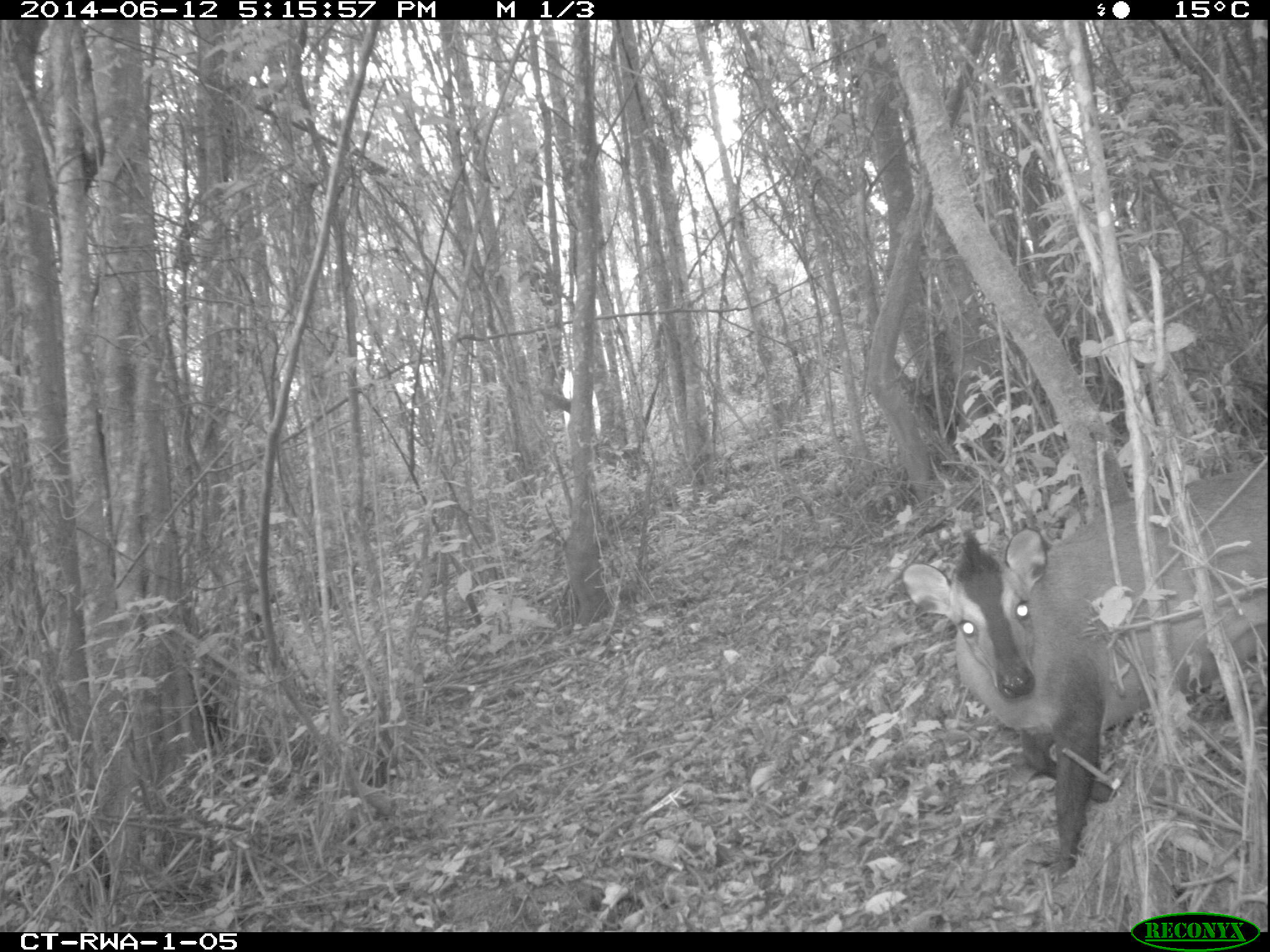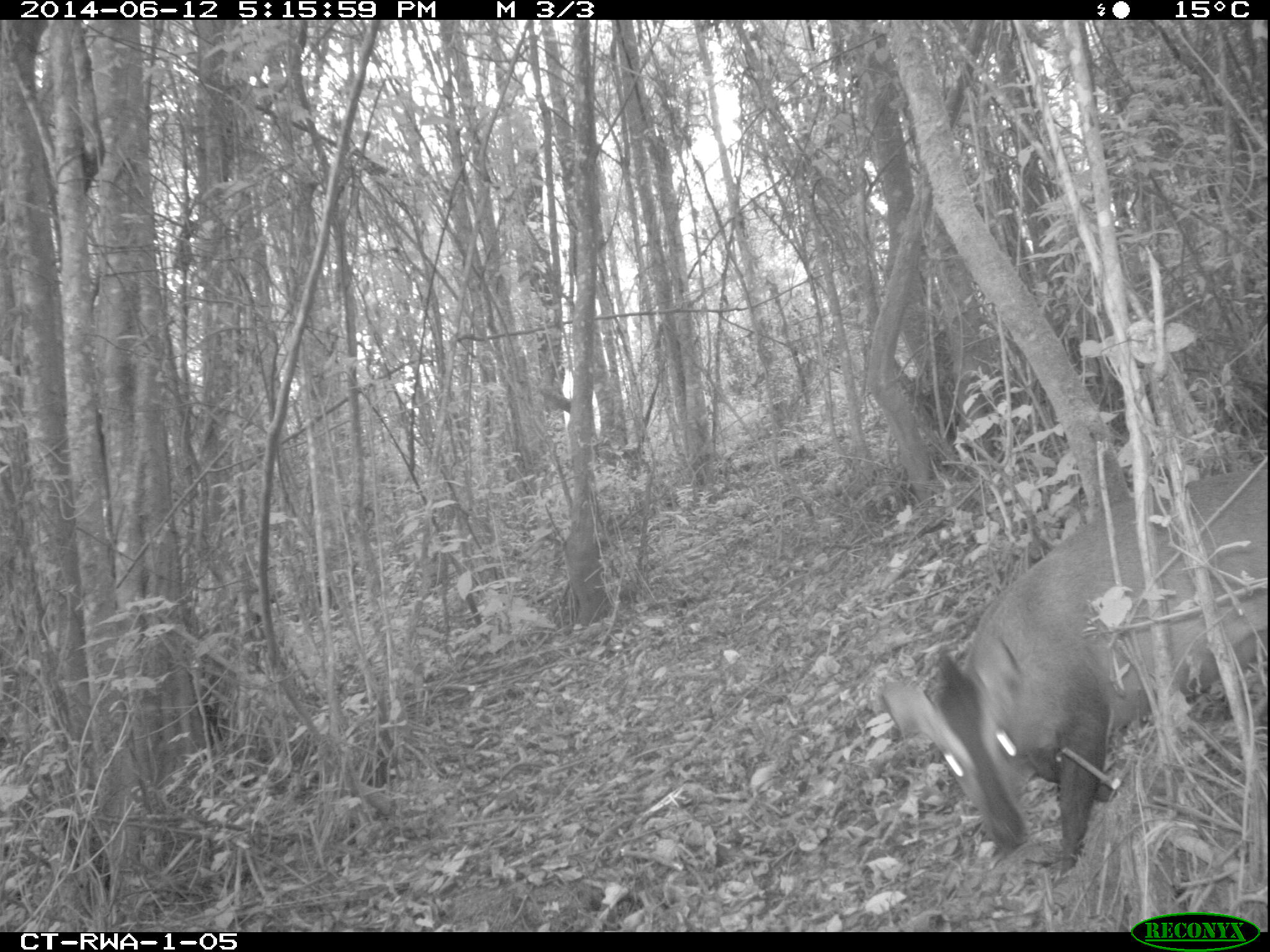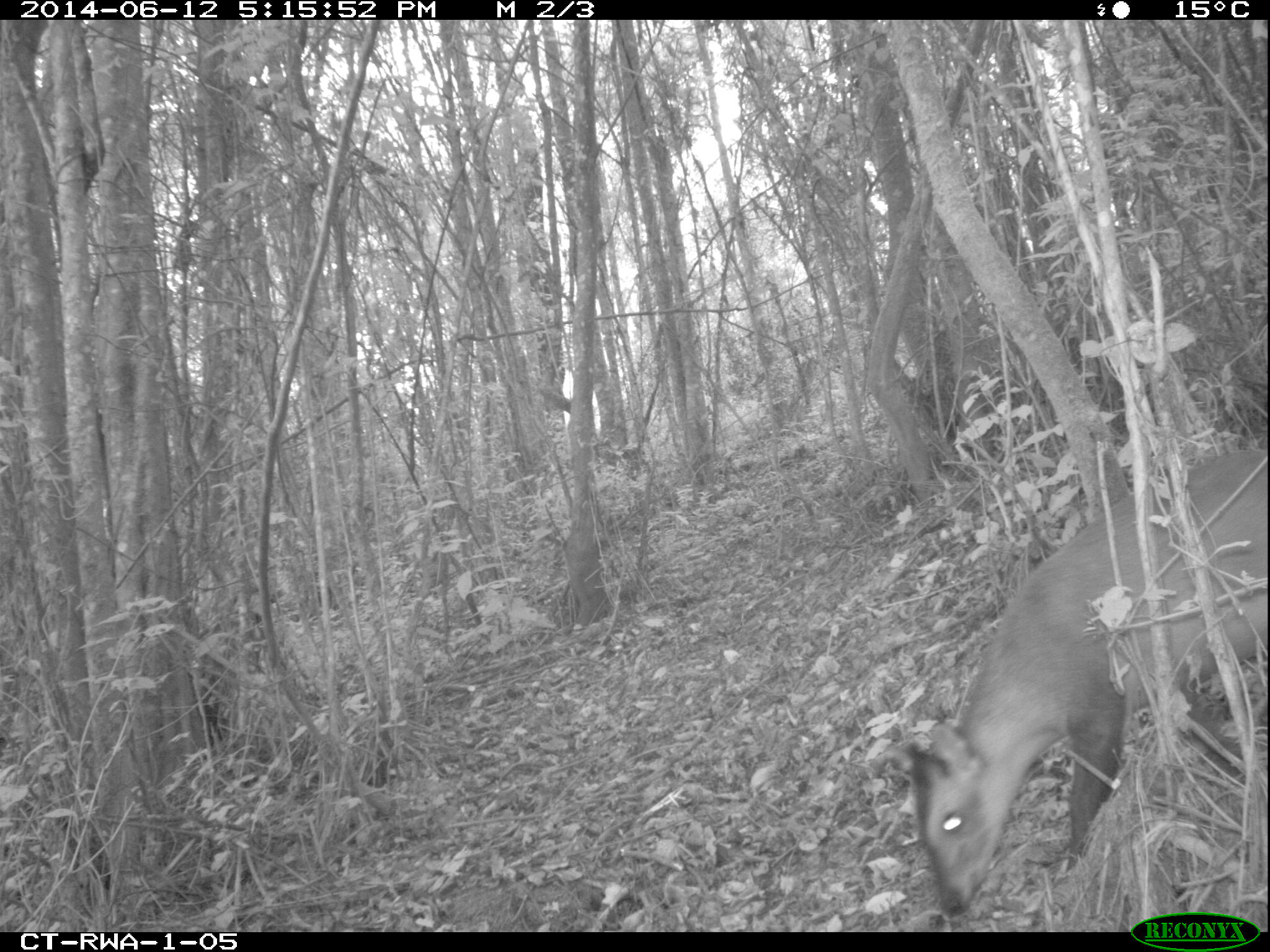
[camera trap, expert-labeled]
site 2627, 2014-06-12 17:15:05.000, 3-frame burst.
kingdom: Animalia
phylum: Chordata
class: Mammalia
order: Artiodactyla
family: Bovidae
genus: Cephalophus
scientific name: Cephalophus nigrifrons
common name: black-fronted duiker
Cephalophus nigrifrons (black-fronted duiker), count 1.